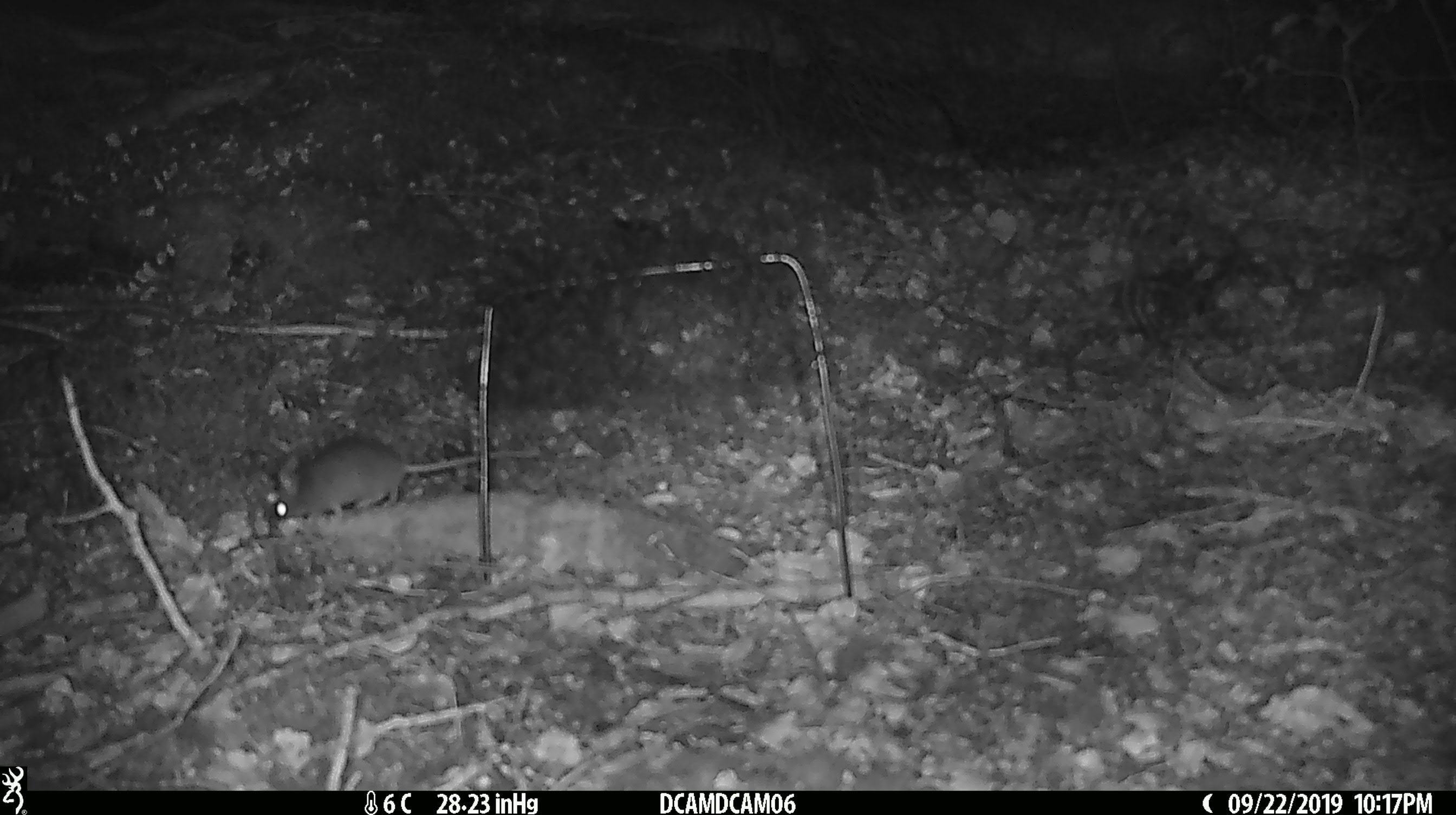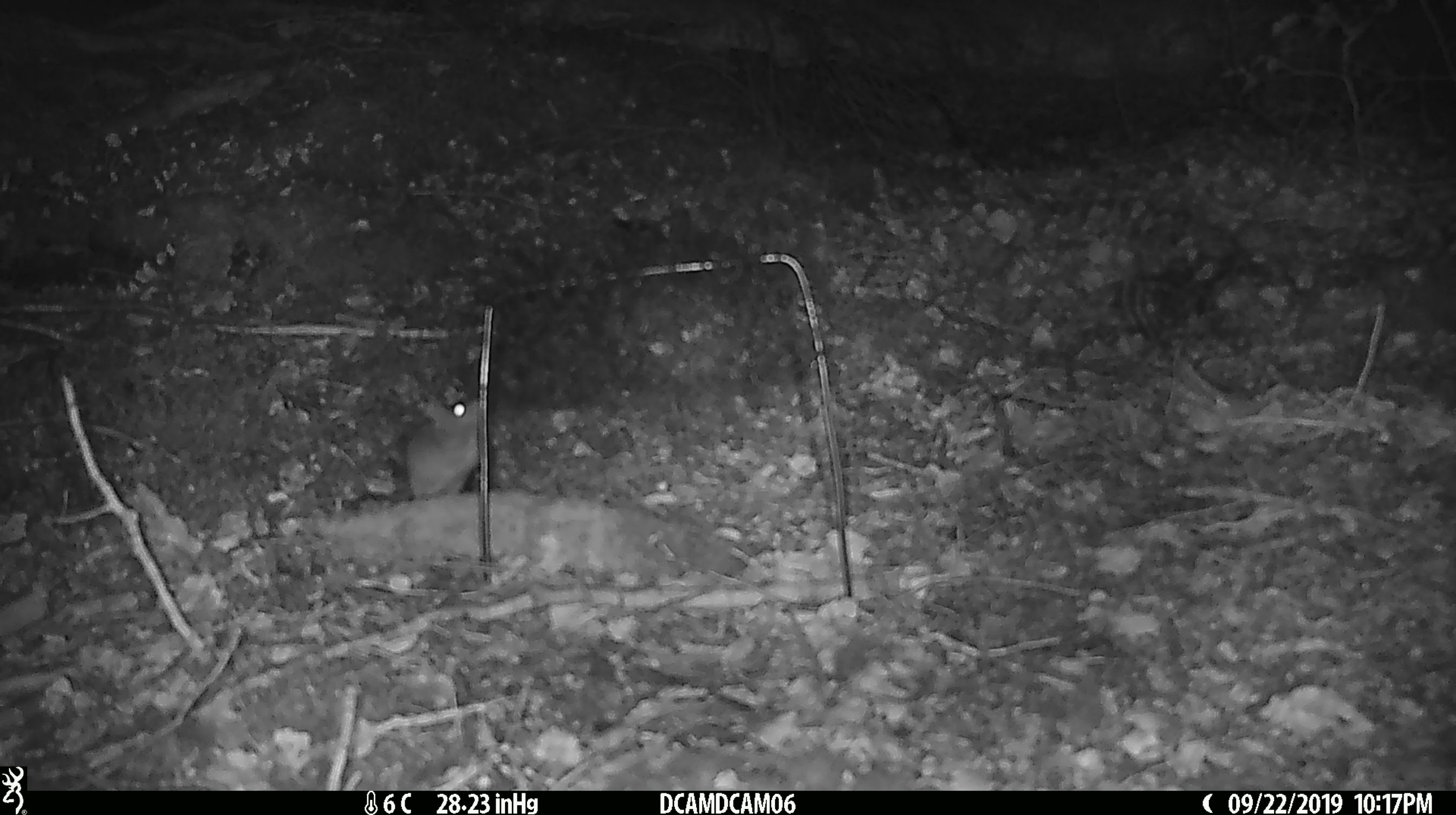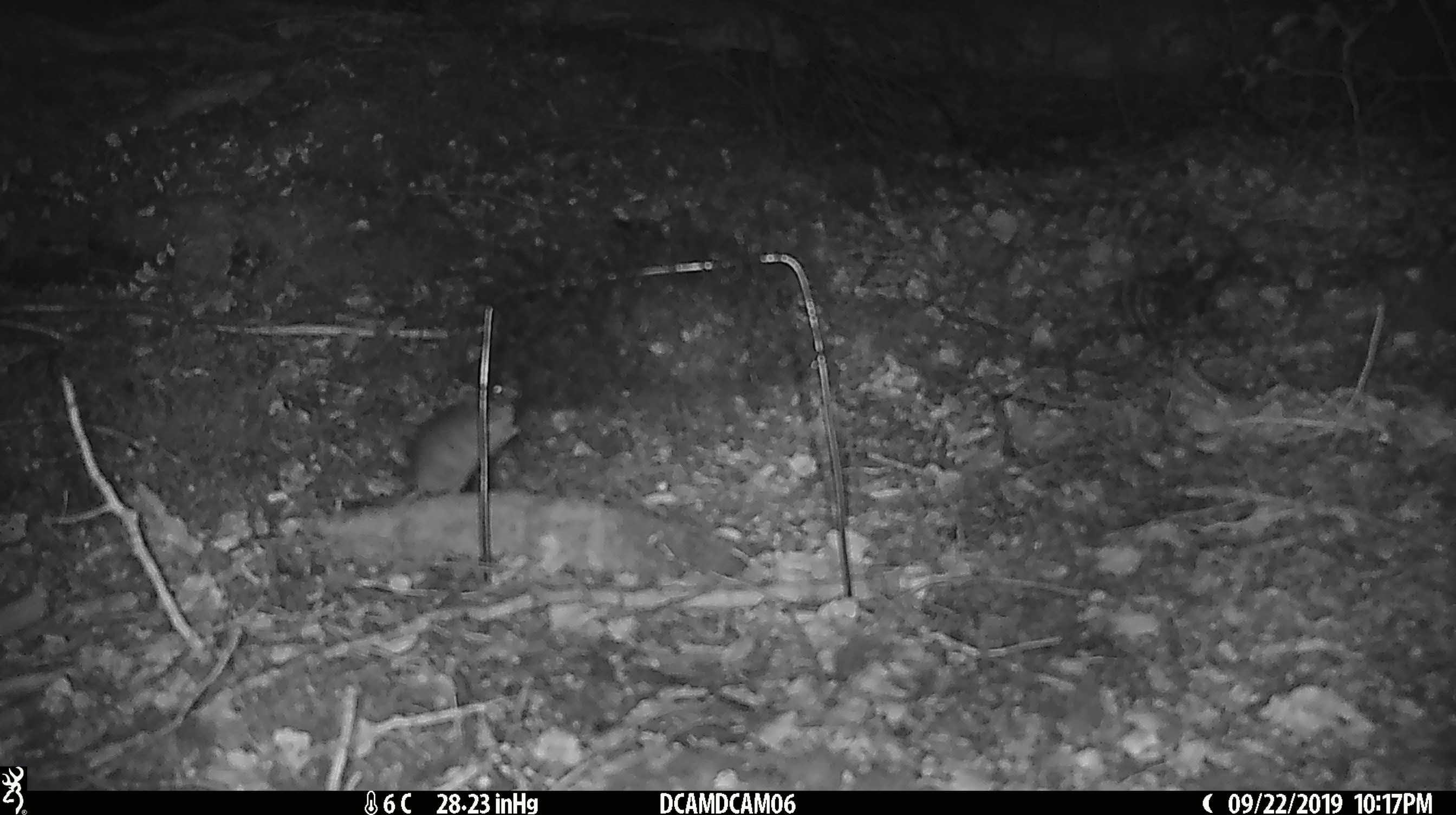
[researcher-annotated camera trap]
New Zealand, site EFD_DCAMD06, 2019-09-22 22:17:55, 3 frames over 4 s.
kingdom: Animalia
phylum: Chordata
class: Mammalia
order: Rodentia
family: Muridae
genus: Mus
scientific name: Mus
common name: mouse